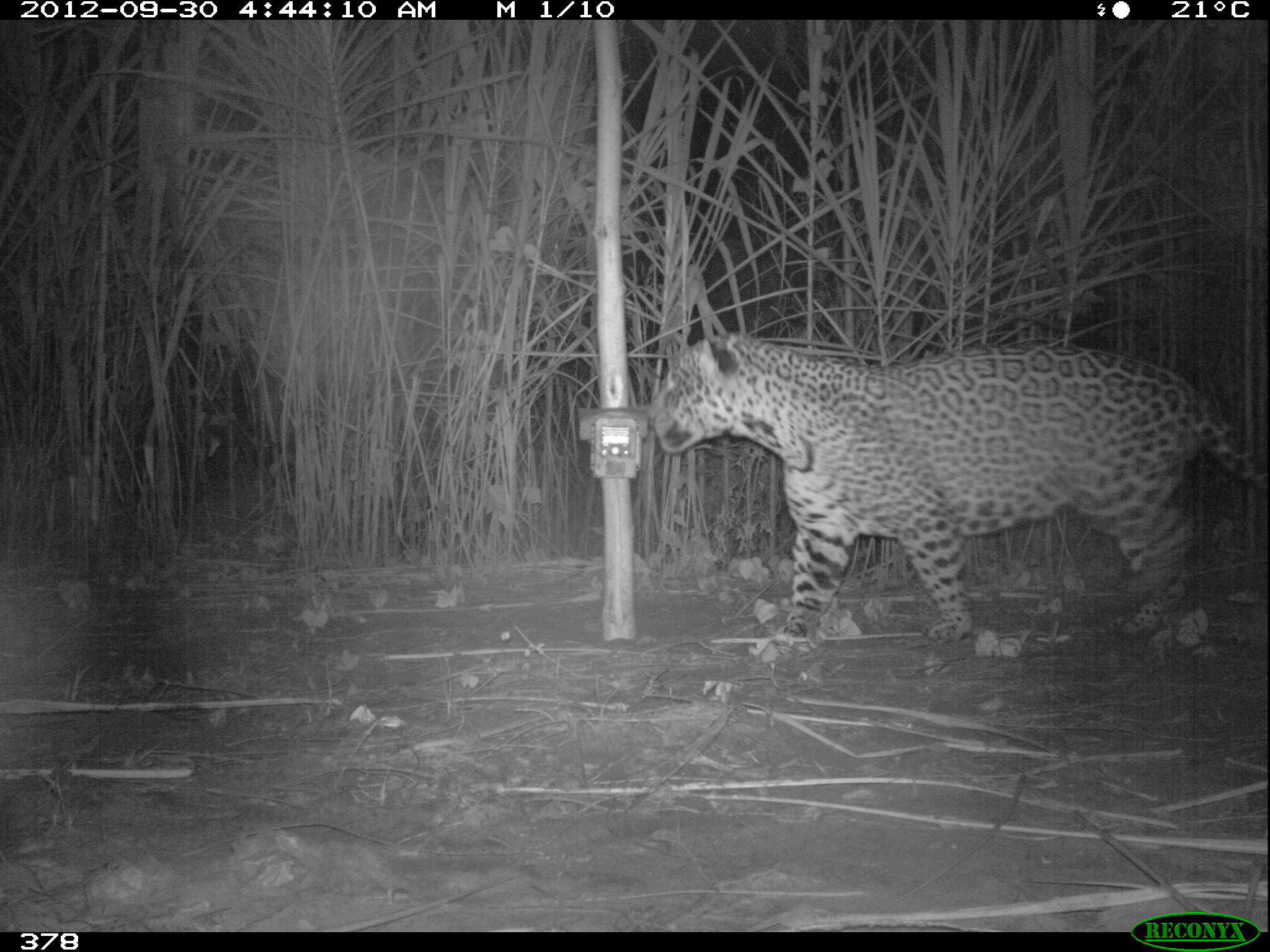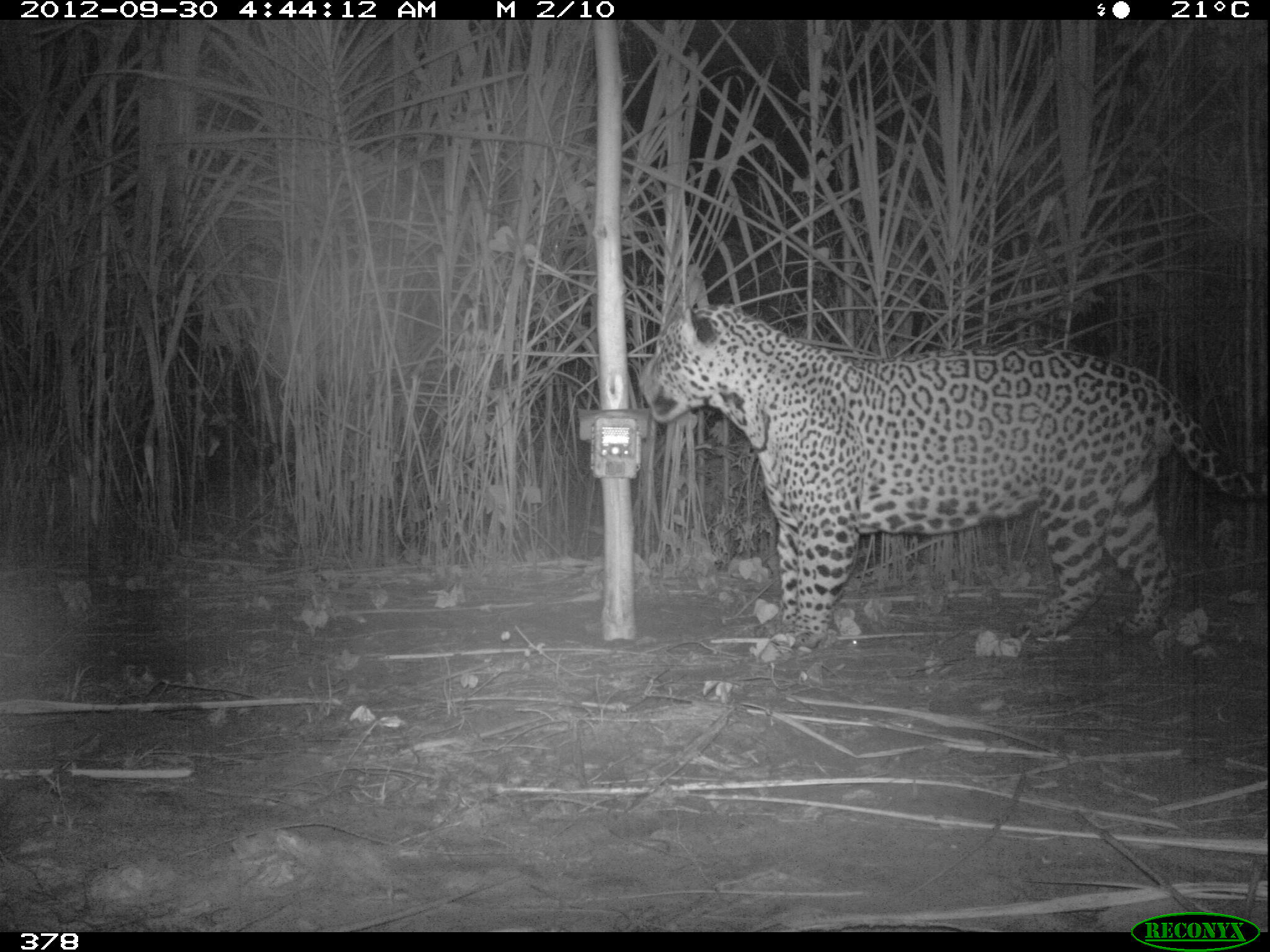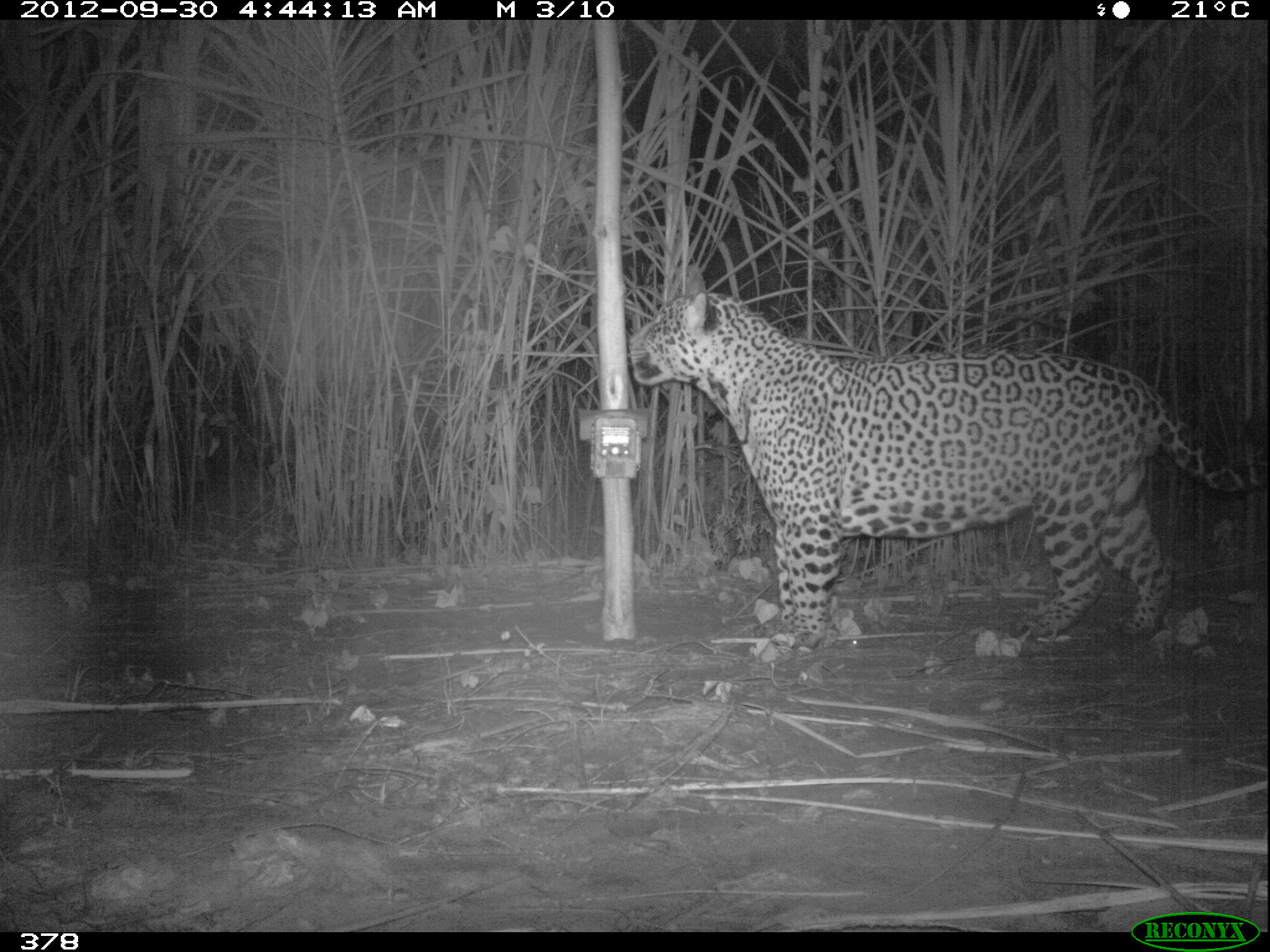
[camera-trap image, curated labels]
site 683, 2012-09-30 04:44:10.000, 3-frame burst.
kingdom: Animalia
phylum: Chordata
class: Mammalia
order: Carnivora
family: Felidae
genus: Panthera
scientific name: Panthera onca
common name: jaguar